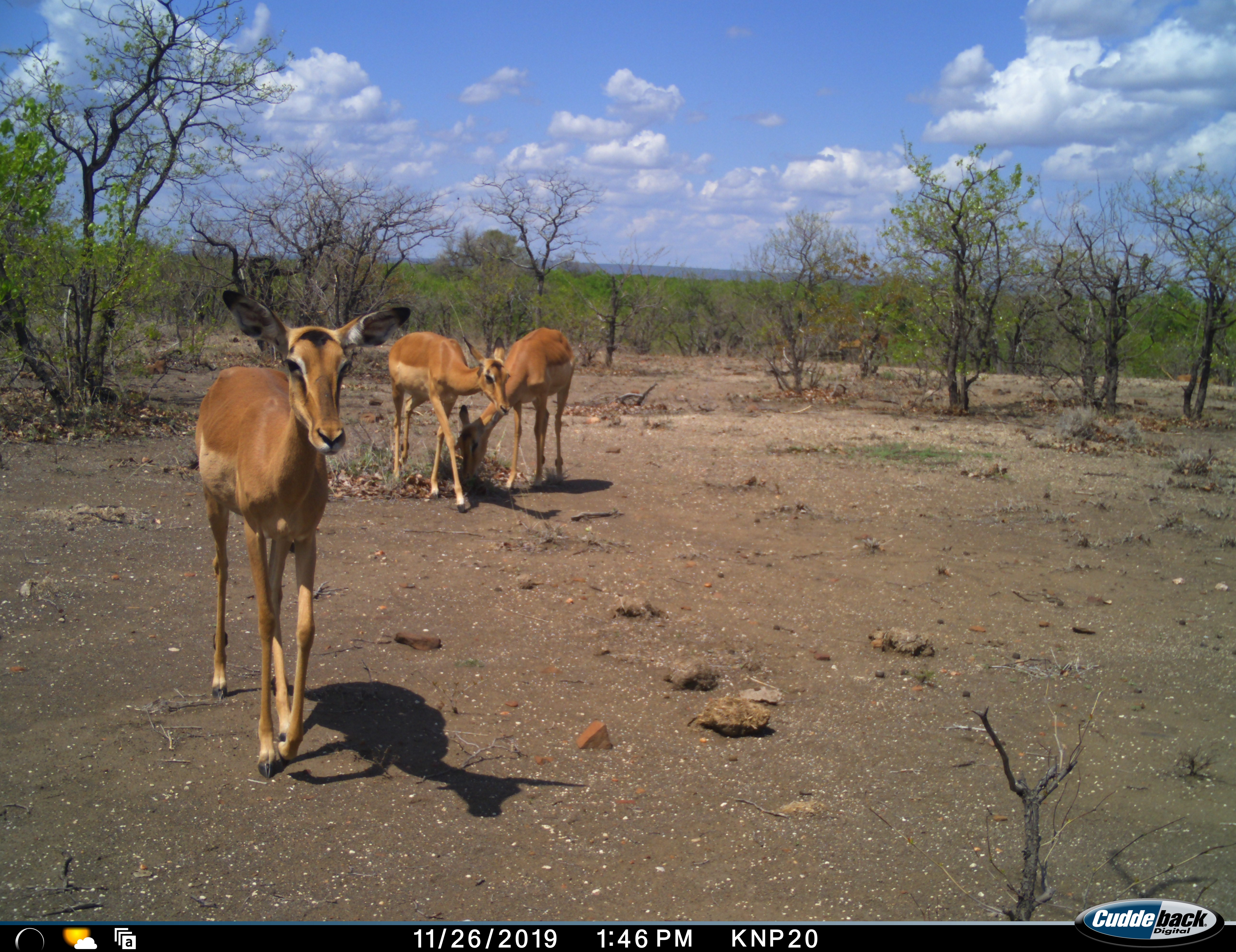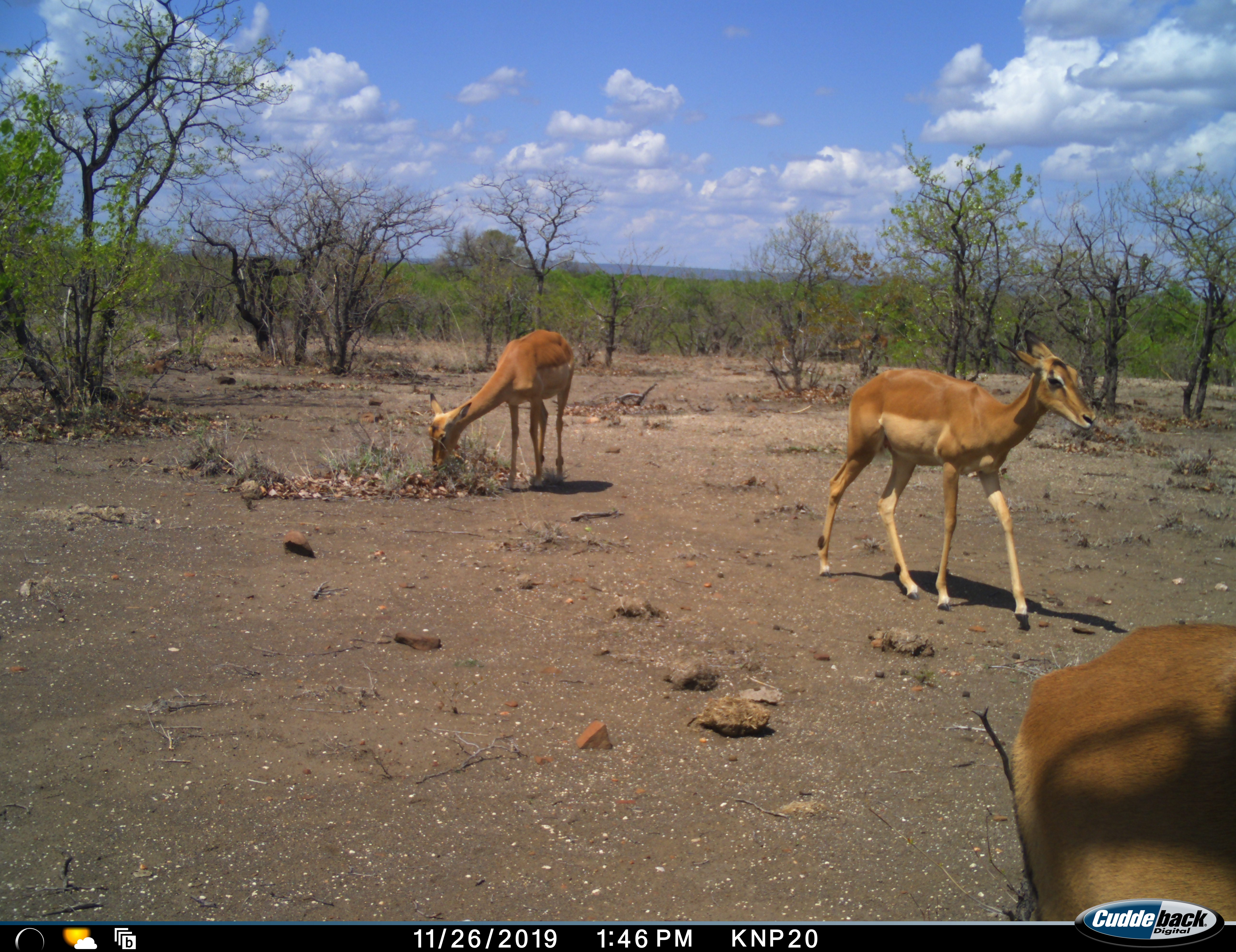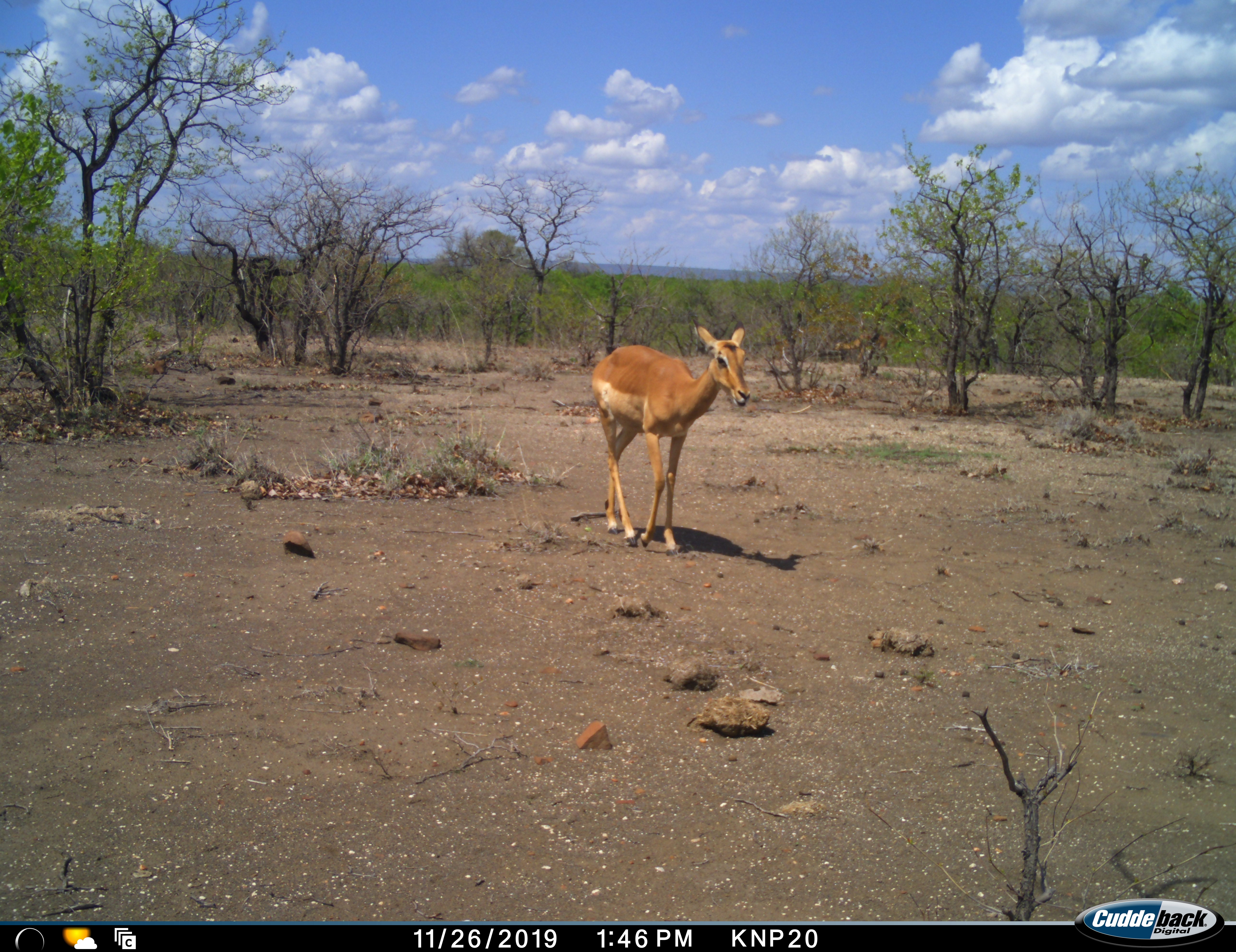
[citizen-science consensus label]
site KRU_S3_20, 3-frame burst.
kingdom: Animalia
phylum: Chordata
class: Mammalia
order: Artiodactyla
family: Bovidae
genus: Aepyceros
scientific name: Aepyceros melampus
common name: impala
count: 3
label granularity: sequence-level